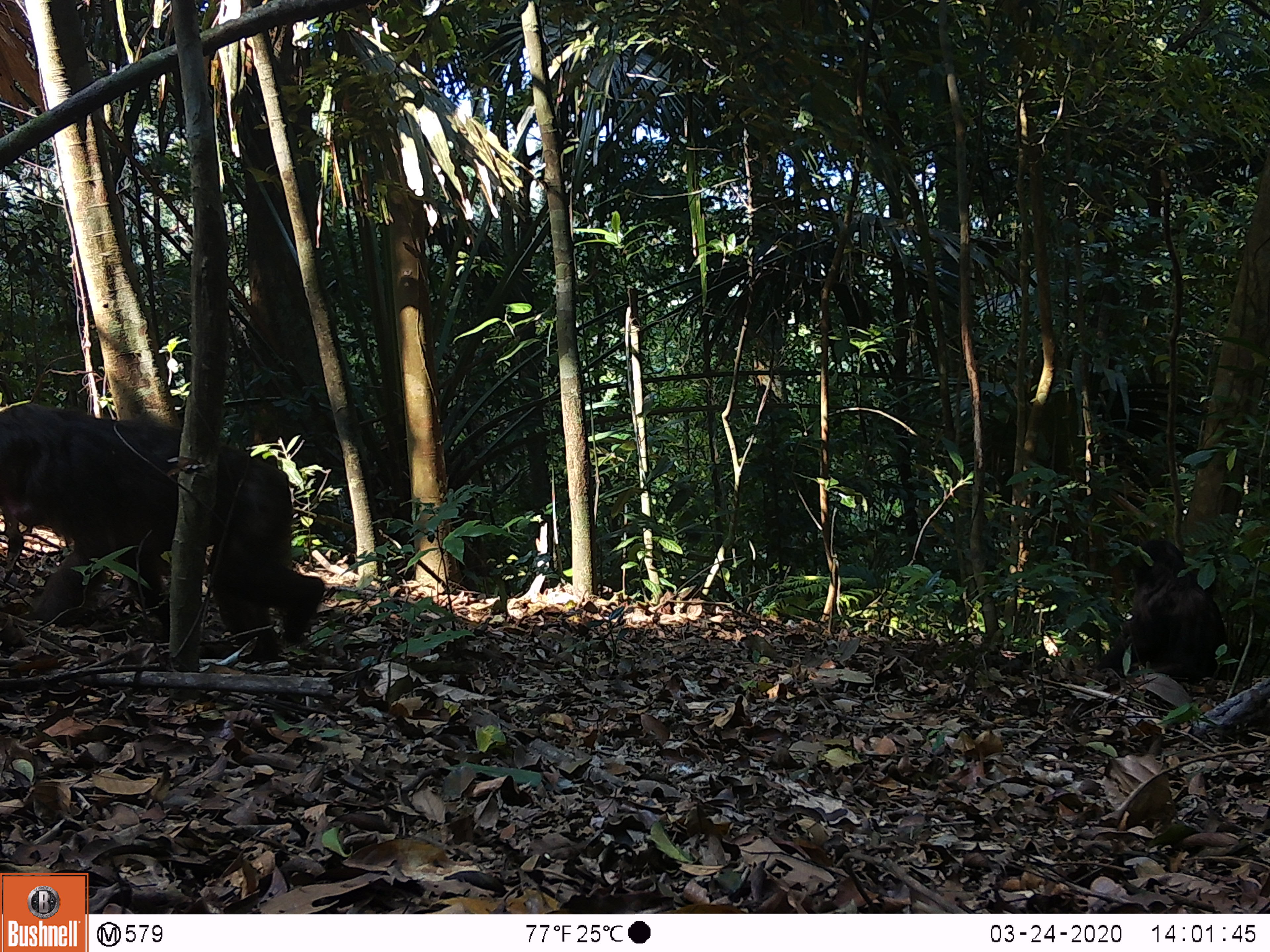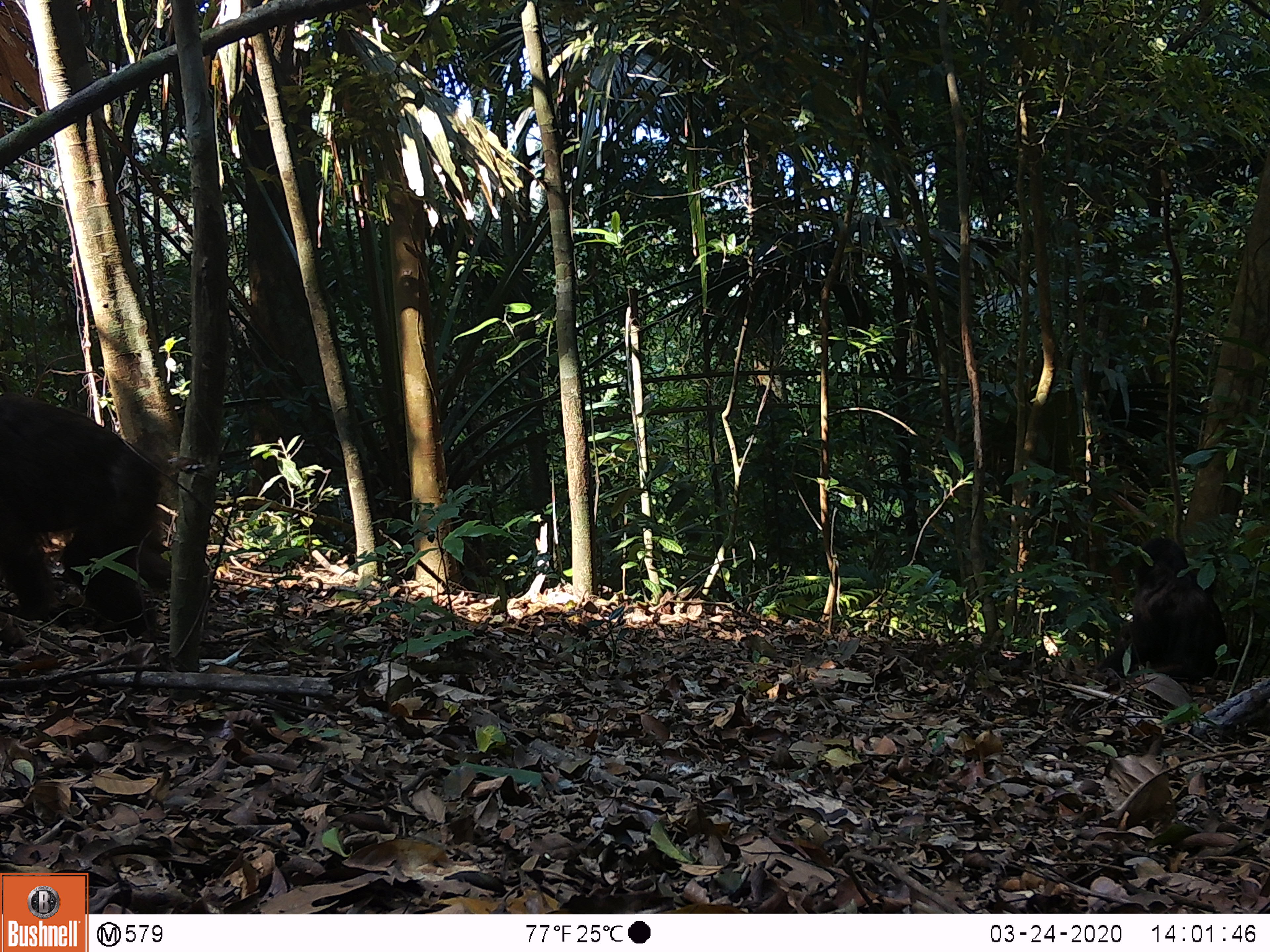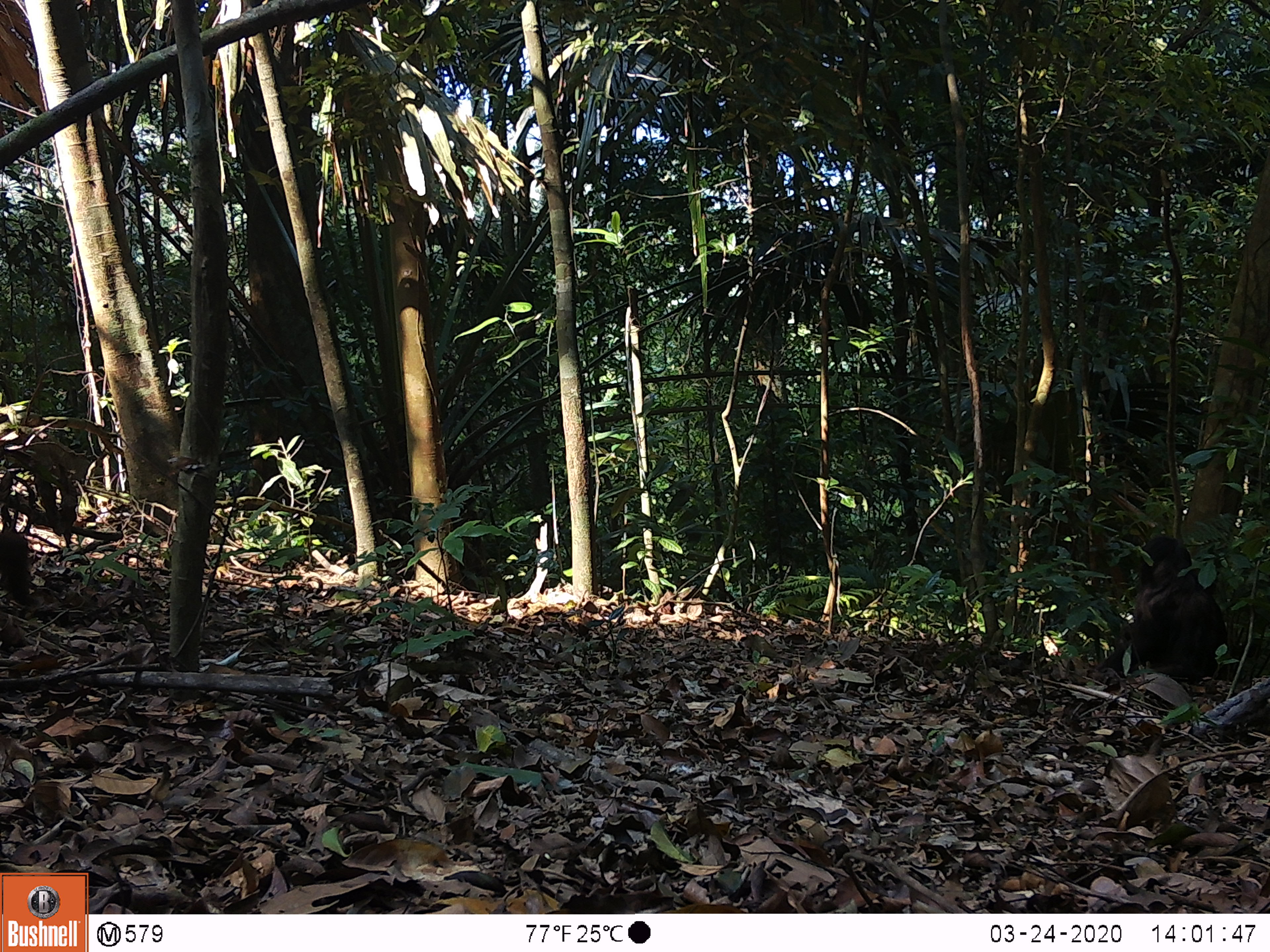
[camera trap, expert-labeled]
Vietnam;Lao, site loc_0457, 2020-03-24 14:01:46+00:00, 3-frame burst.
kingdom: Animalia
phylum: Chordata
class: Mammalia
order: Primates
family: Cercopithecidae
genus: Macaca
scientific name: Macaca arctoides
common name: stump-tailed macaque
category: stump tailed macaque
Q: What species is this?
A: Stump tailed macaque (stump-tailed macaque) (Macaca arctoides).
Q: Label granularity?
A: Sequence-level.